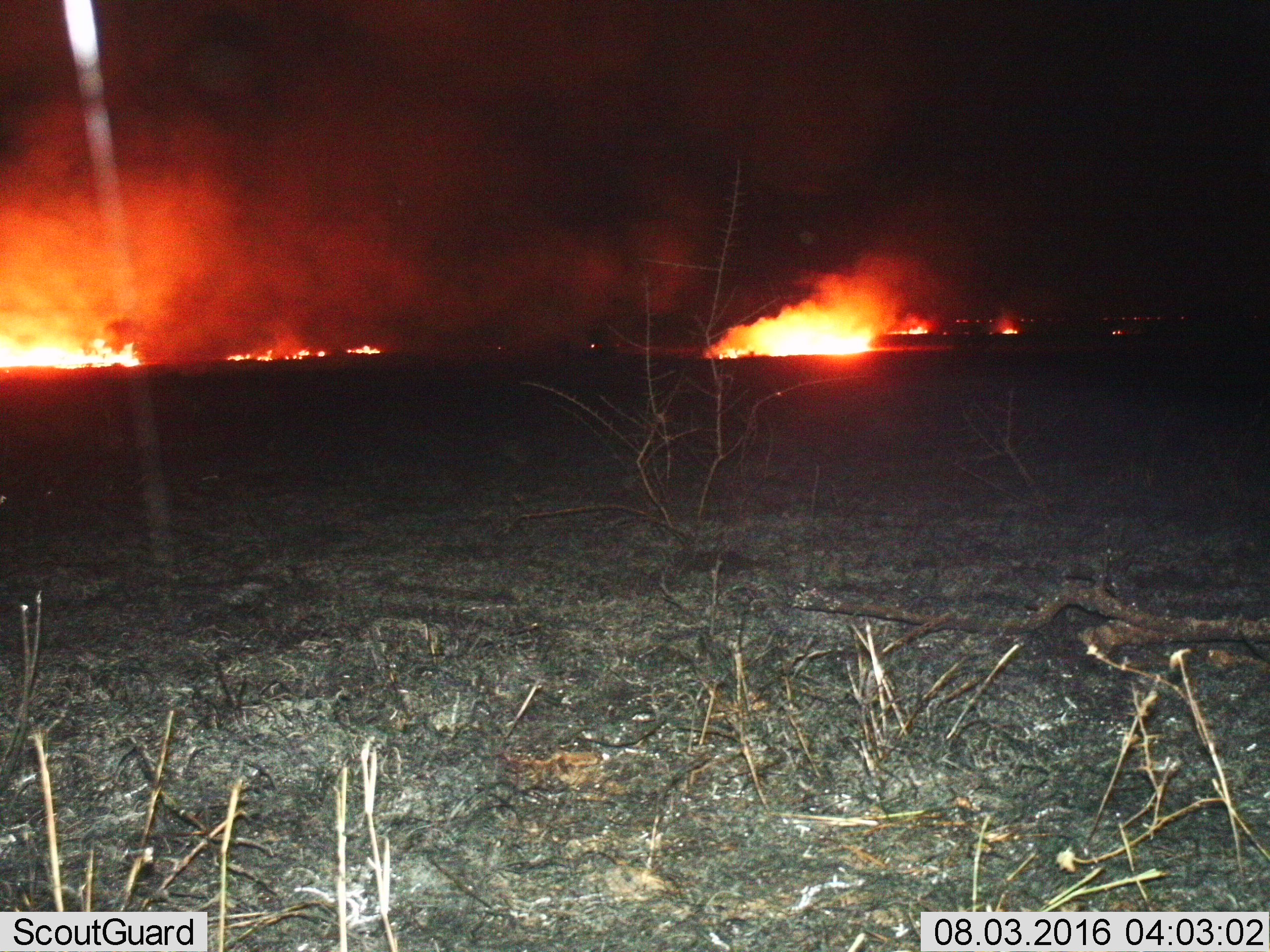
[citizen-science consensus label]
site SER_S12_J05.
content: unidentified animal